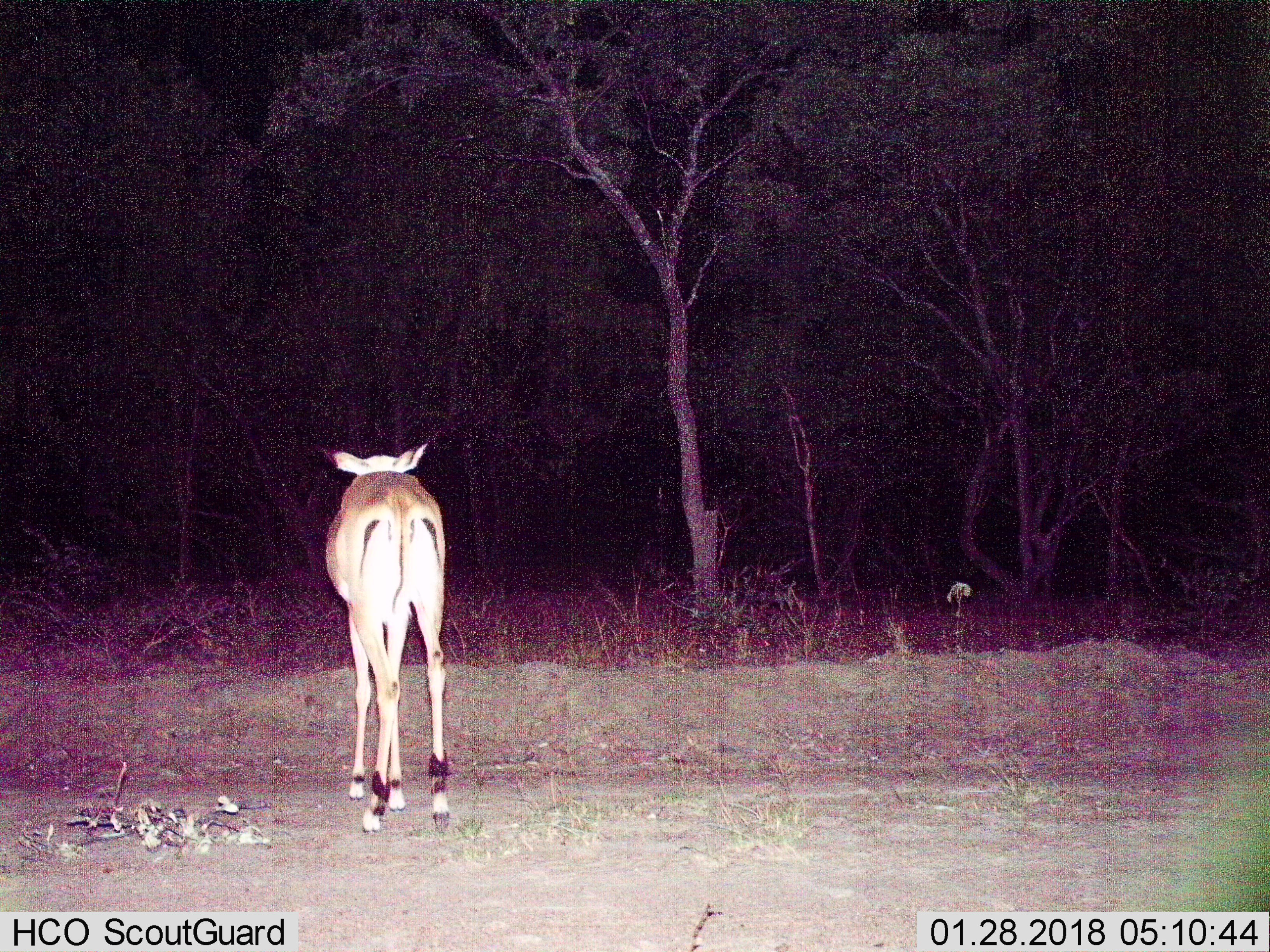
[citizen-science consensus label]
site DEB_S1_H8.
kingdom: Animalia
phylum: Chordata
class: Mammalia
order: Artiodactyla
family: Bovidae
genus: Aepyceros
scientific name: Aepyceros melampus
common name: impala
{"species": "impala (Aepyceros melampus)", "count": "1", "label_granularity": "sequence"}